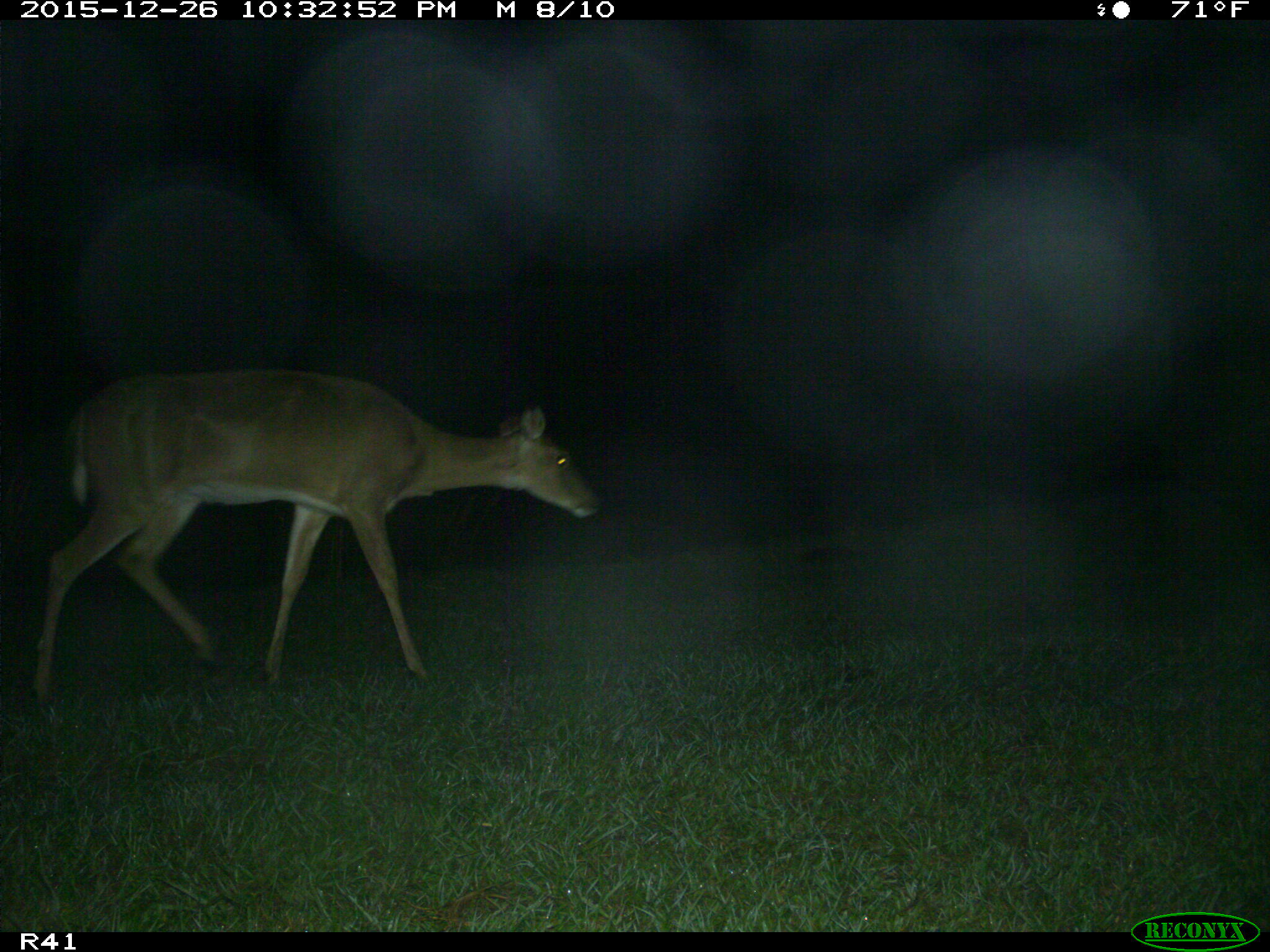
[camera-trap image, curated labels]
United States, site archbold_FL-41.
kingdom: Animalia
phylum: Chordata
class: Mammalia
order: Artiodactyla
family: Cervidae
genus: Odocoileus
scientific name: Odocoileus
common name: deer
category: unidentified deer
Unidentified deer (deer) (Odocoileus).